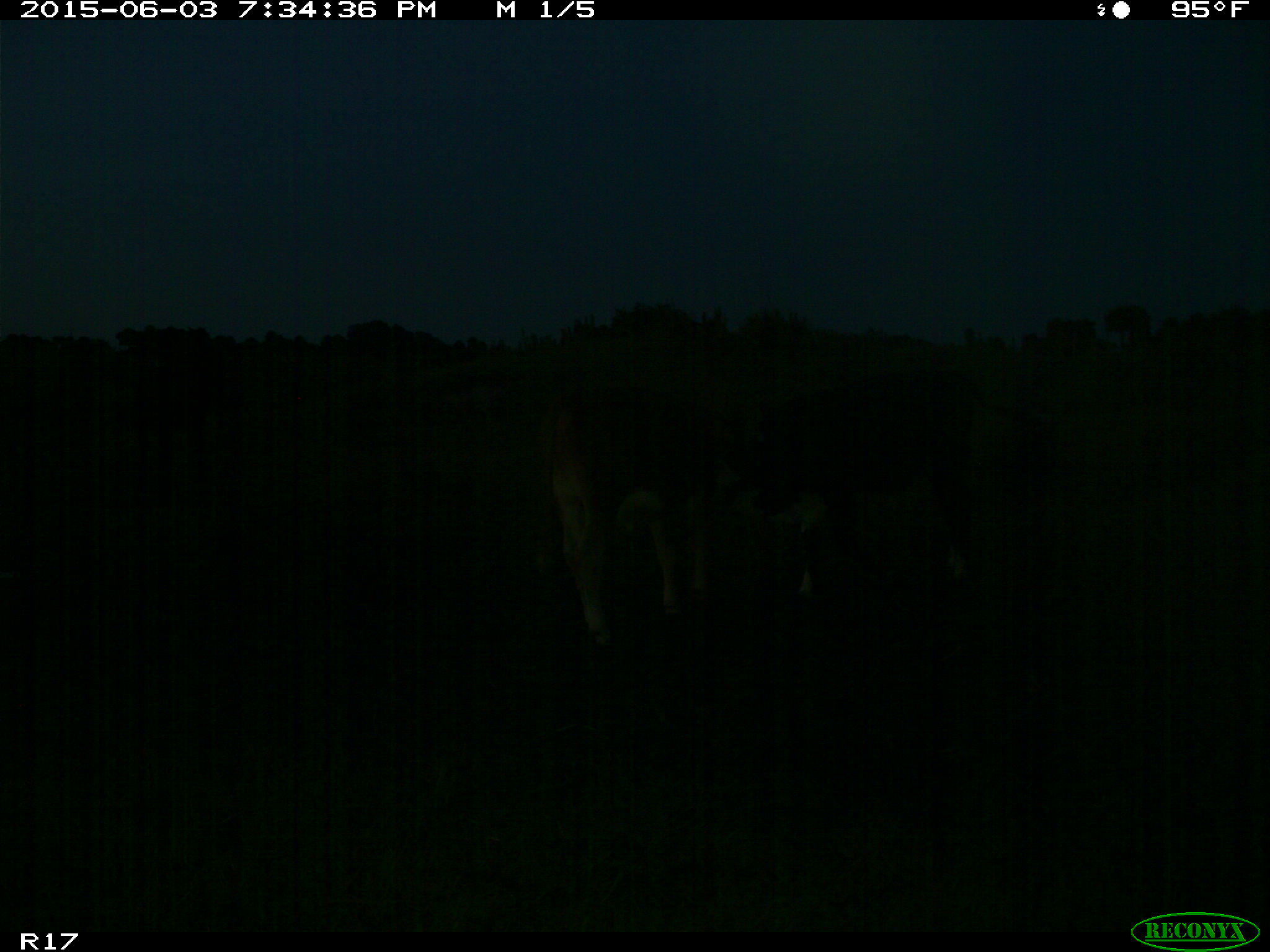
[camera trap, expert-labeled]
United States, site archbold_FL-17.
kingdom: Animalia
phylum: Chordata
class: Mammalia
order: Artiodactyla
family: Bovidae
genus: Bos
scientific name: Bos taurus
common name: domestic cow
Bos taurus (domestic cow).